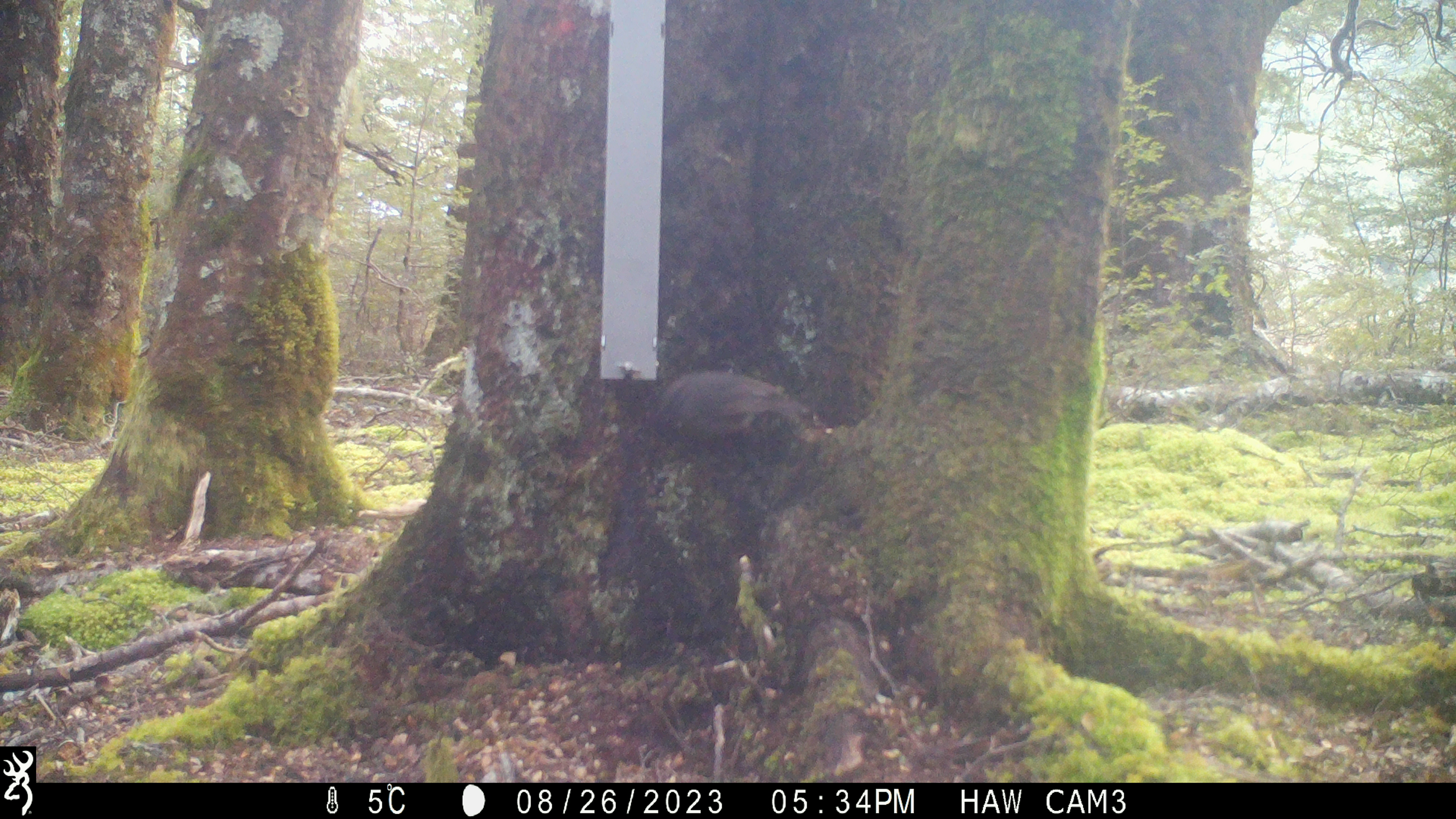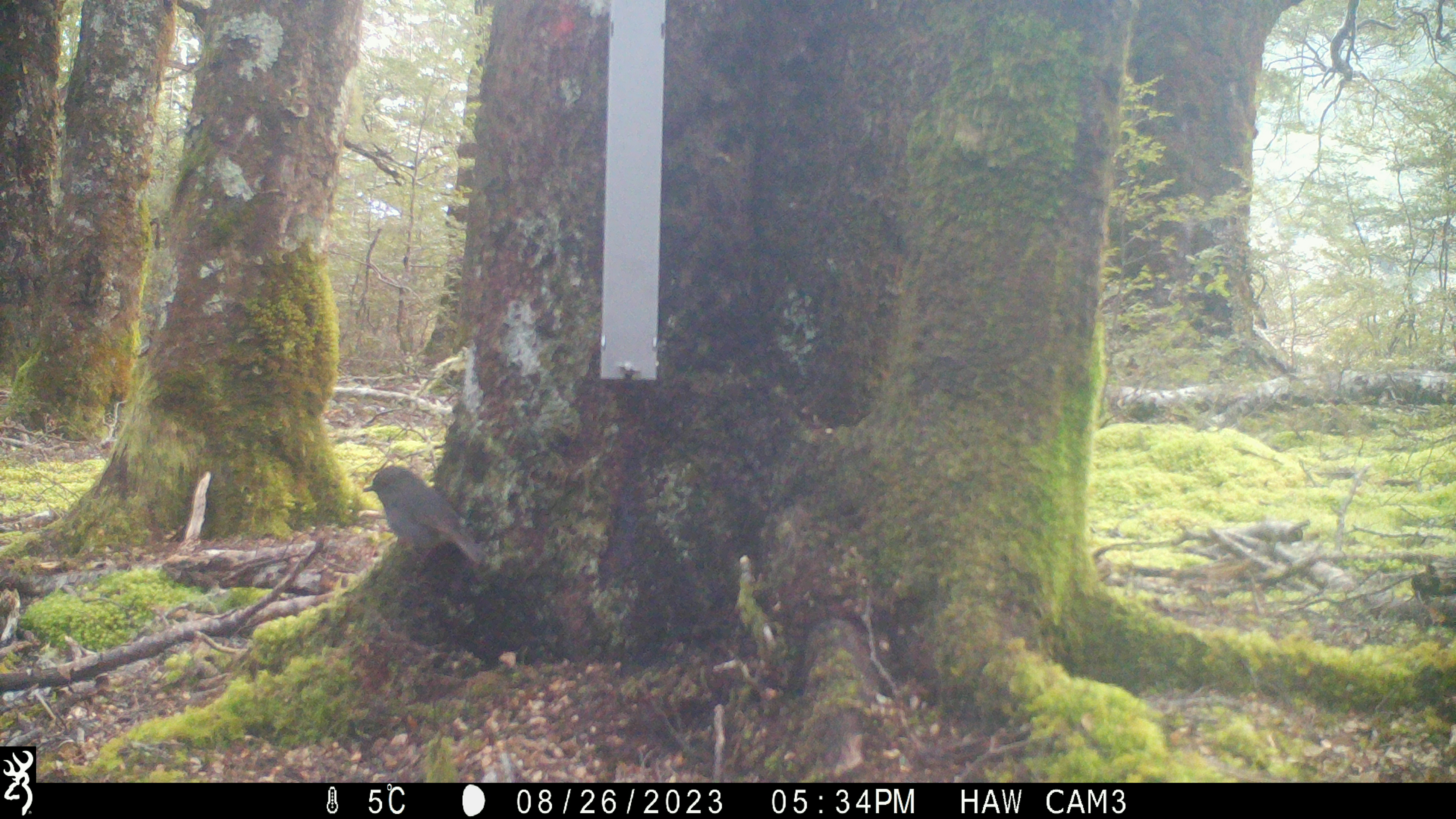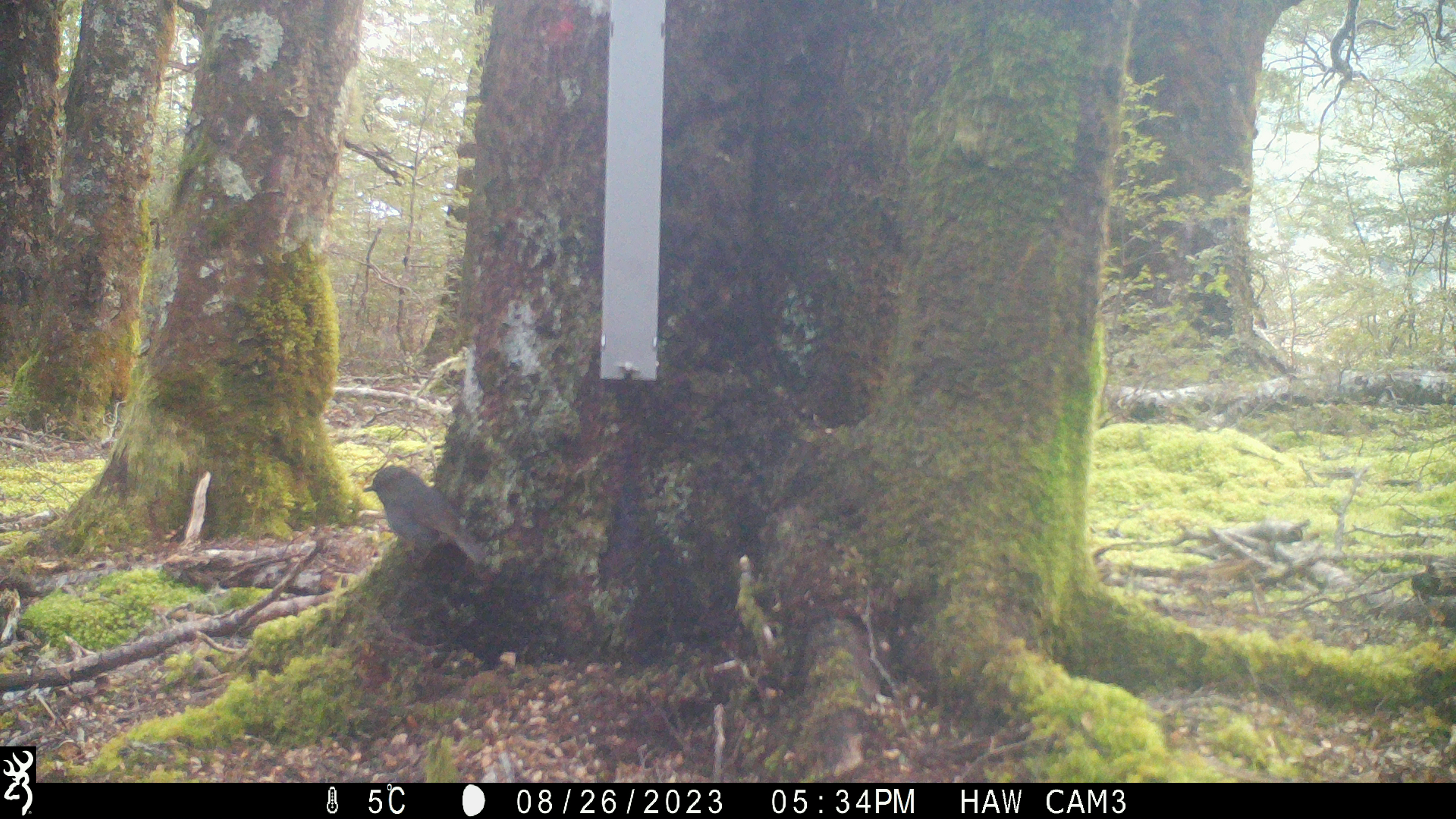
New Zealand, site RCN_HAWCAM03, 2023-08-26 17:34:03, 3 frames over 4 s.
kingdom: Animalia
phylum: Chordata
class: Aves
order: Passeriformes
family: Petroicidae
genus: Petroica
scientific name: Petroica australis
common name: new zealand robin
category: robin